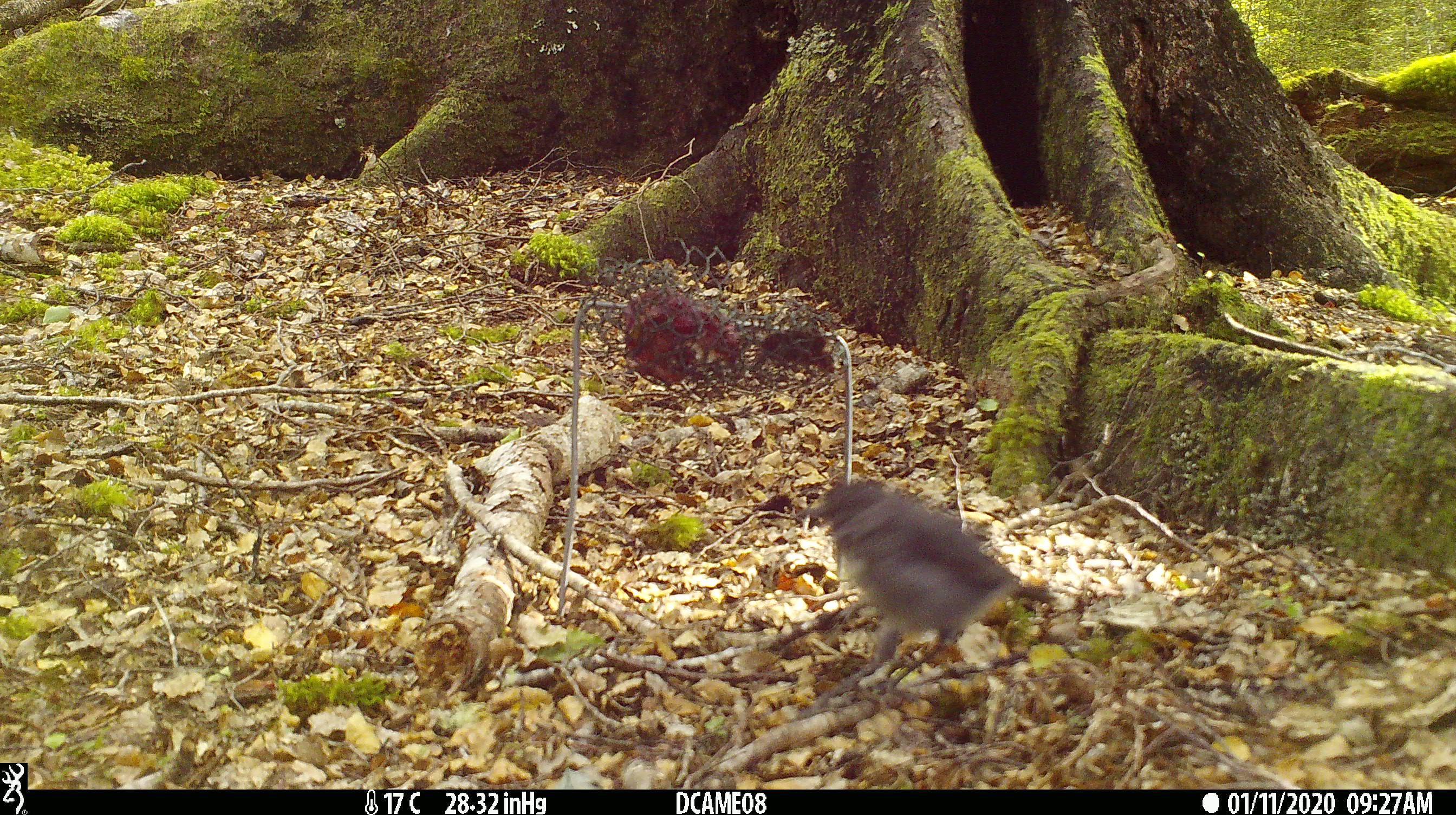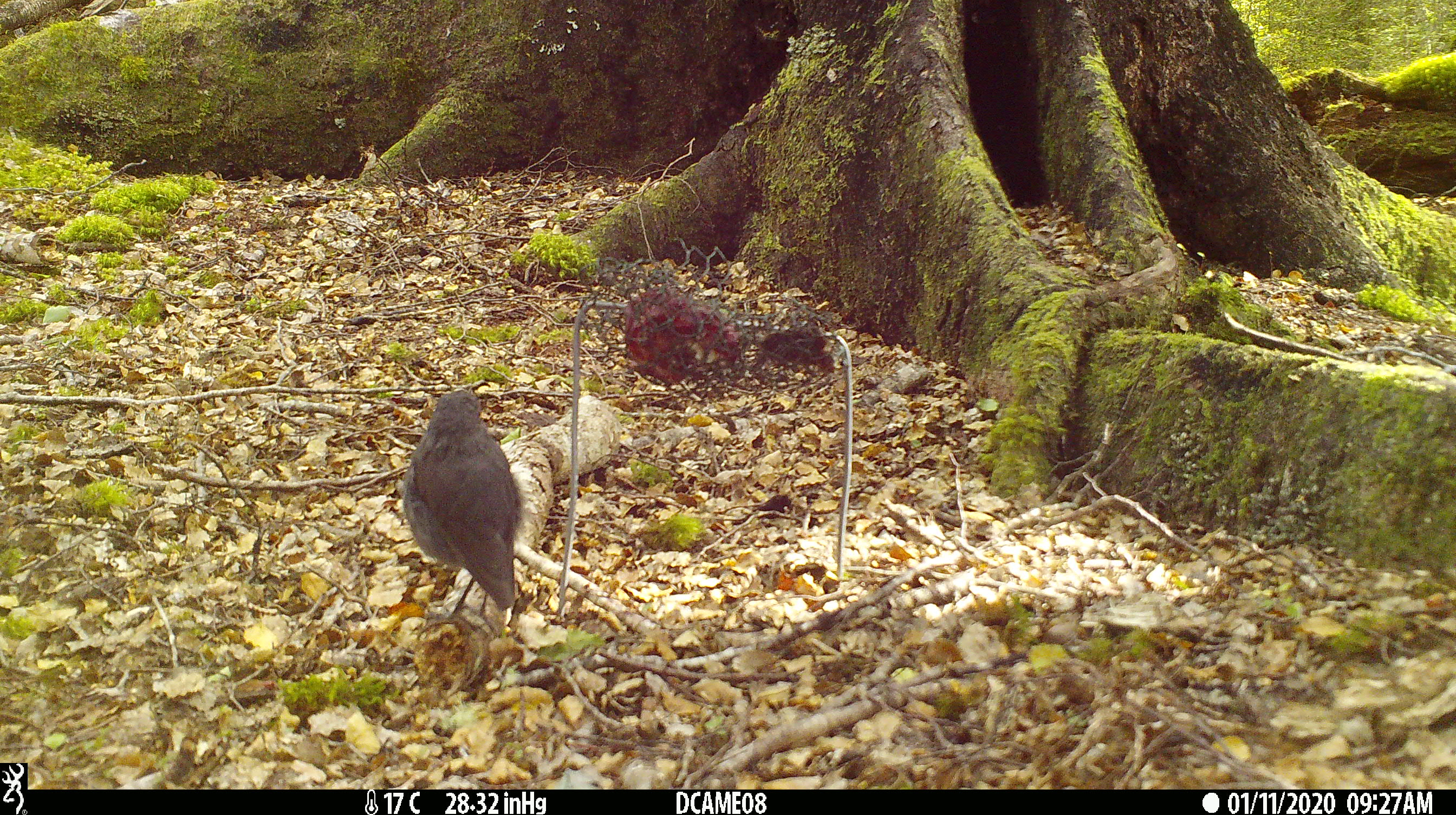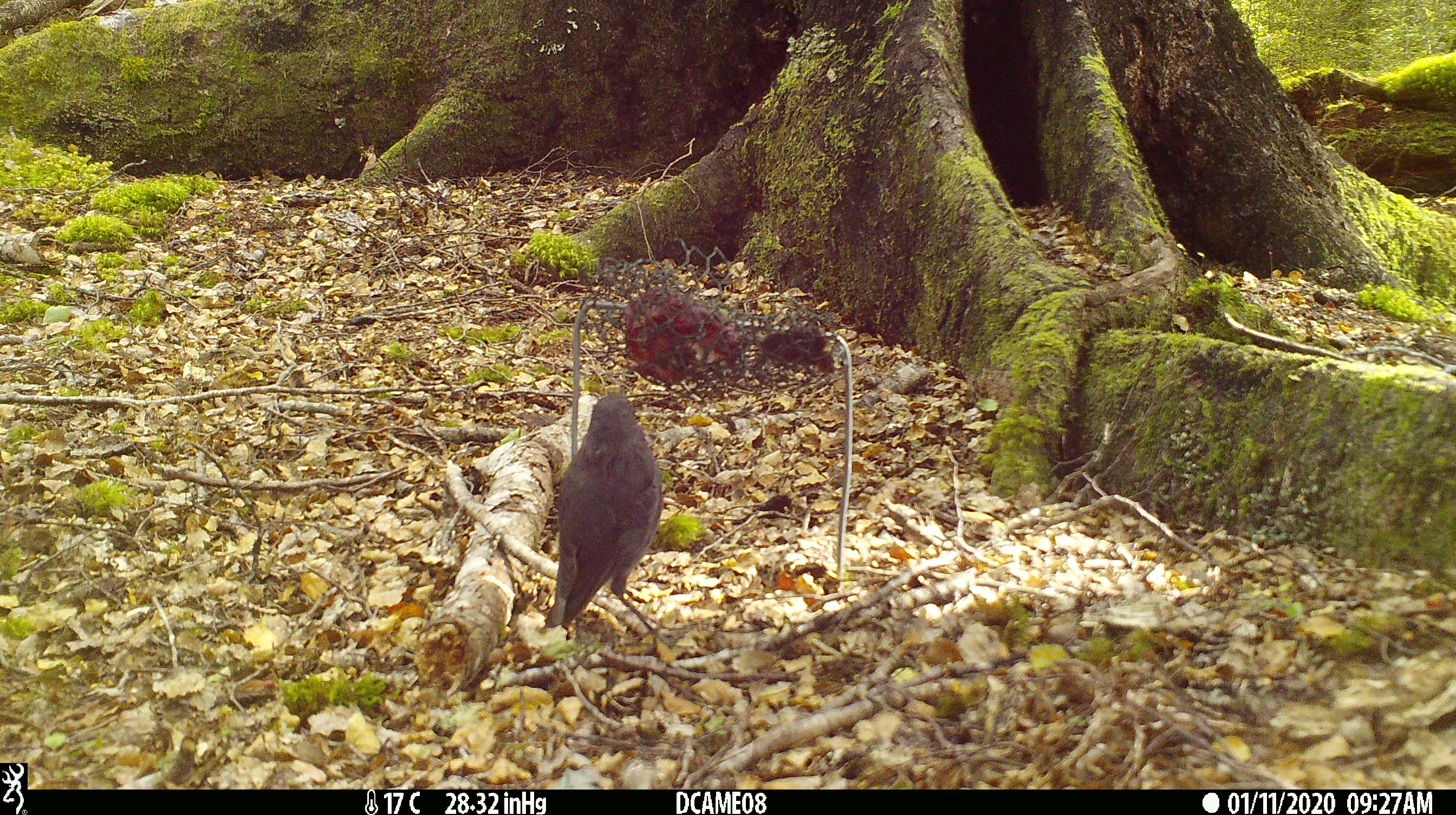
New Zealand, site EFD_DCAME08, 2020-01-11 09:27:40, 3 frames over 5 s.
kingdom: Animalia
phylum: Chordata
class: Aves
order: Passeriformes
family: Petroicidae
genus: Petroica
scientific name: Petroica australis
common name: new zealand robin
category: robin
Robin (new zealand robin) (Petroica australis).